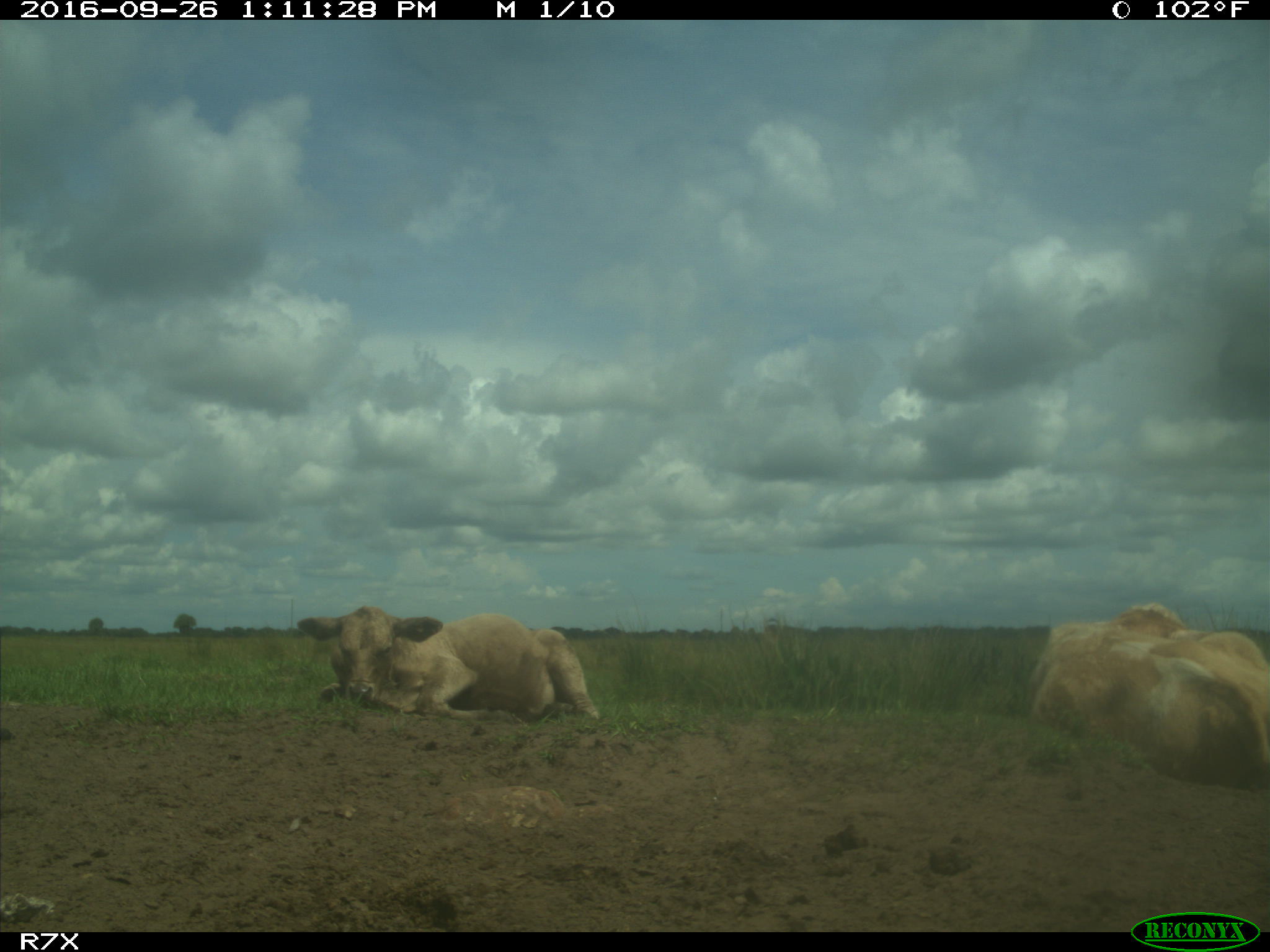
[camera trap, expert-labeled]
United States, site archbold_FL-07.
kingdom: Animalia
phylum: Chordata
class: Mammalia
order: Artiodactyla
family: Bovidae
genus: Bos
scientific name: Bos taurus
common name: domestic cow